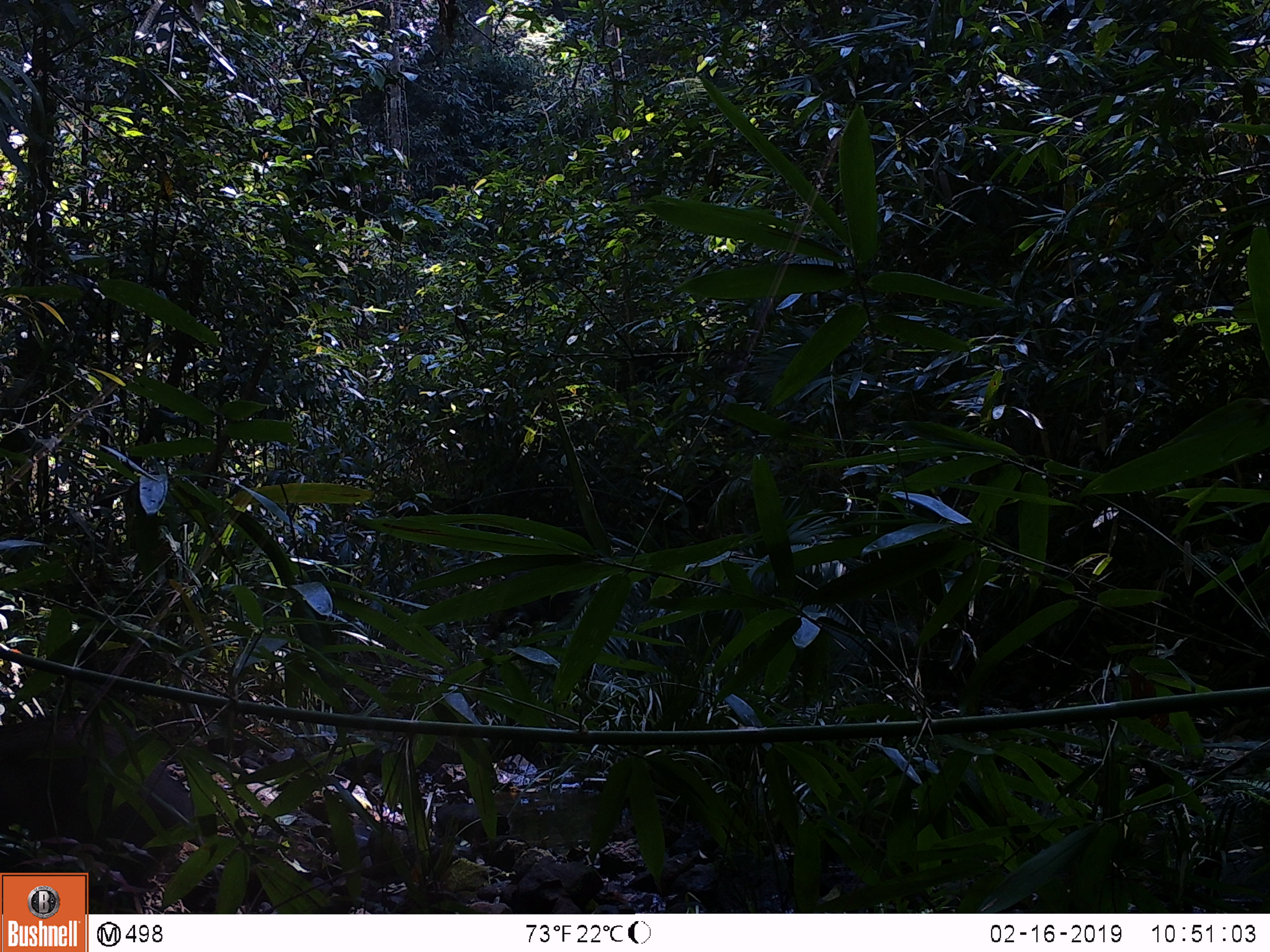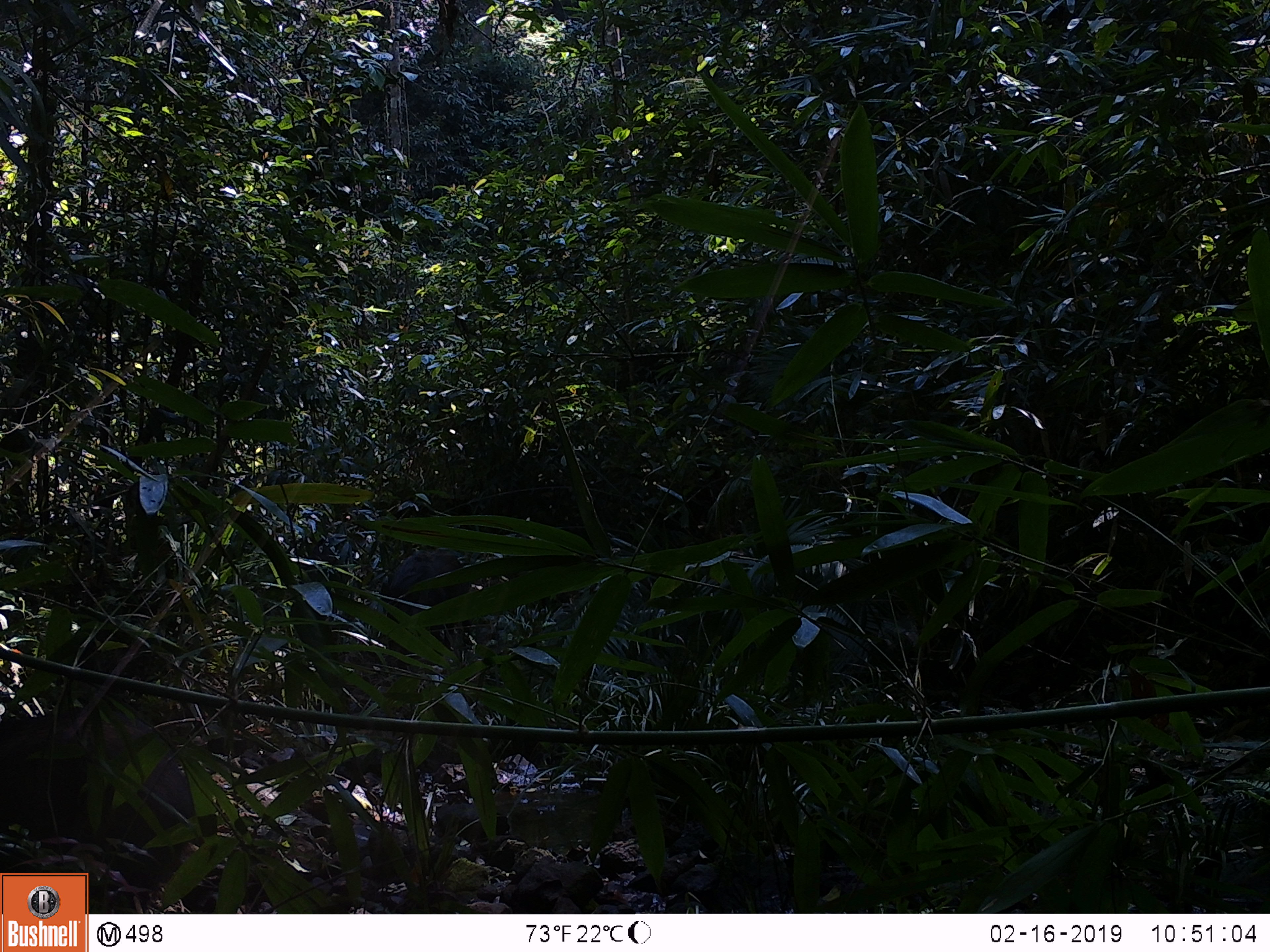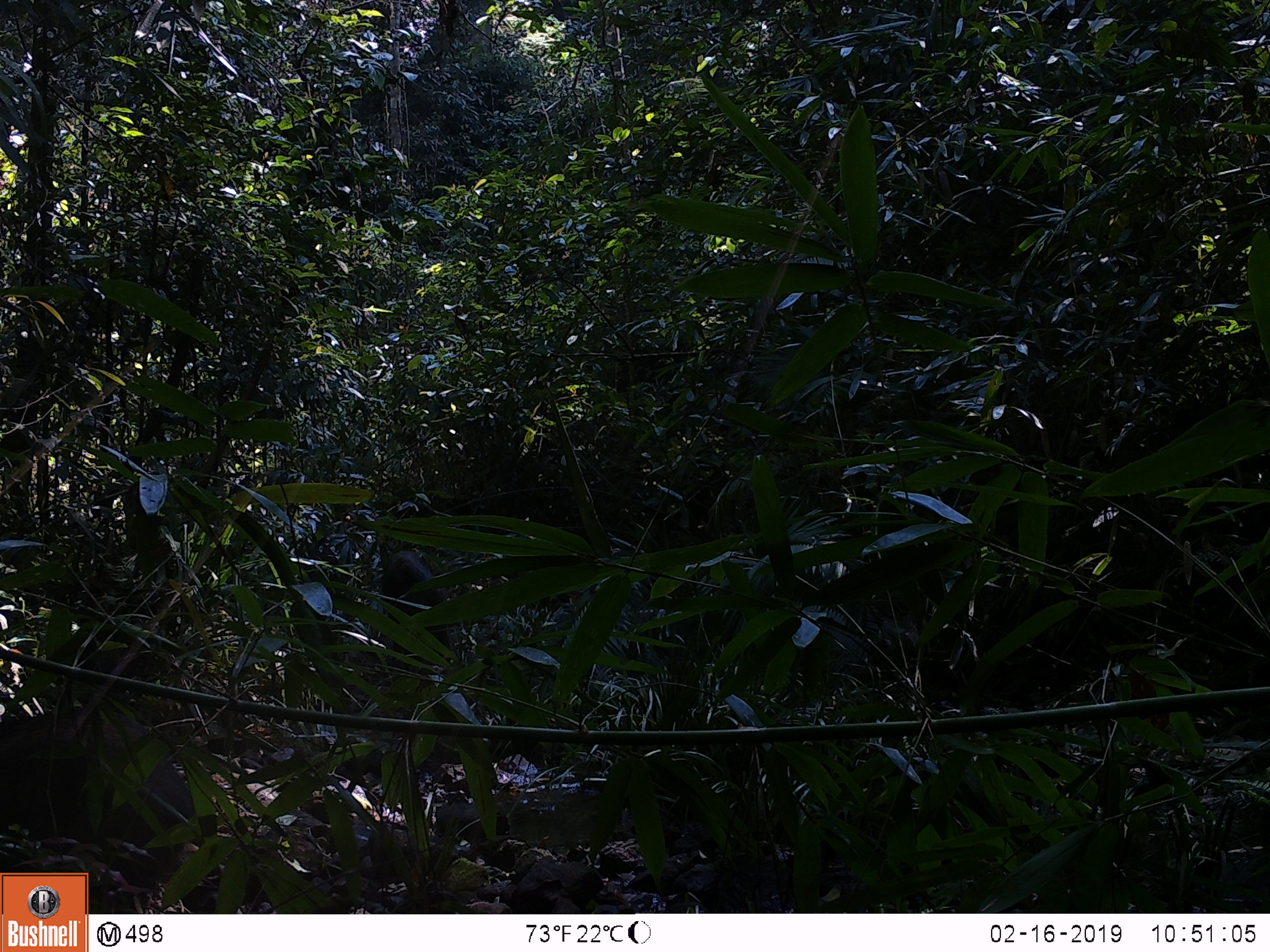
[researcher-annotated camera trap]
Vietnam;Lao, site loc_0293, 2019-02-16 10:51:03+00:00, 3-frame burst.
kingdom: Animalia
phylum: Chordata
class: Mammalia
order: Artiodactyla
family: Suidae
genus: Sus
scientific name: Sus scrofa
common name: eurasian wild pig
Eurasian wild pig (Sus scrofa). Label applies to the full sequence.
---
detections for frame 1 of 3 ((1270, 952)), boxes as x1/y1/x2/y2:
eurasian wild pig: 0/711/207/914; 482/571/581/646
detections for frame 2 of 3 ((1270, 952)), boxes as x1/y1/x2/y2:
eurasian wild pig: 0/706/218/914; 379/550/474/649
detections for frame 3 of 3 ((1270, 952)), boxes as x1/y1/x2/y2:
eurasian wild pig: 0/708/222/914; 381/551/451/673